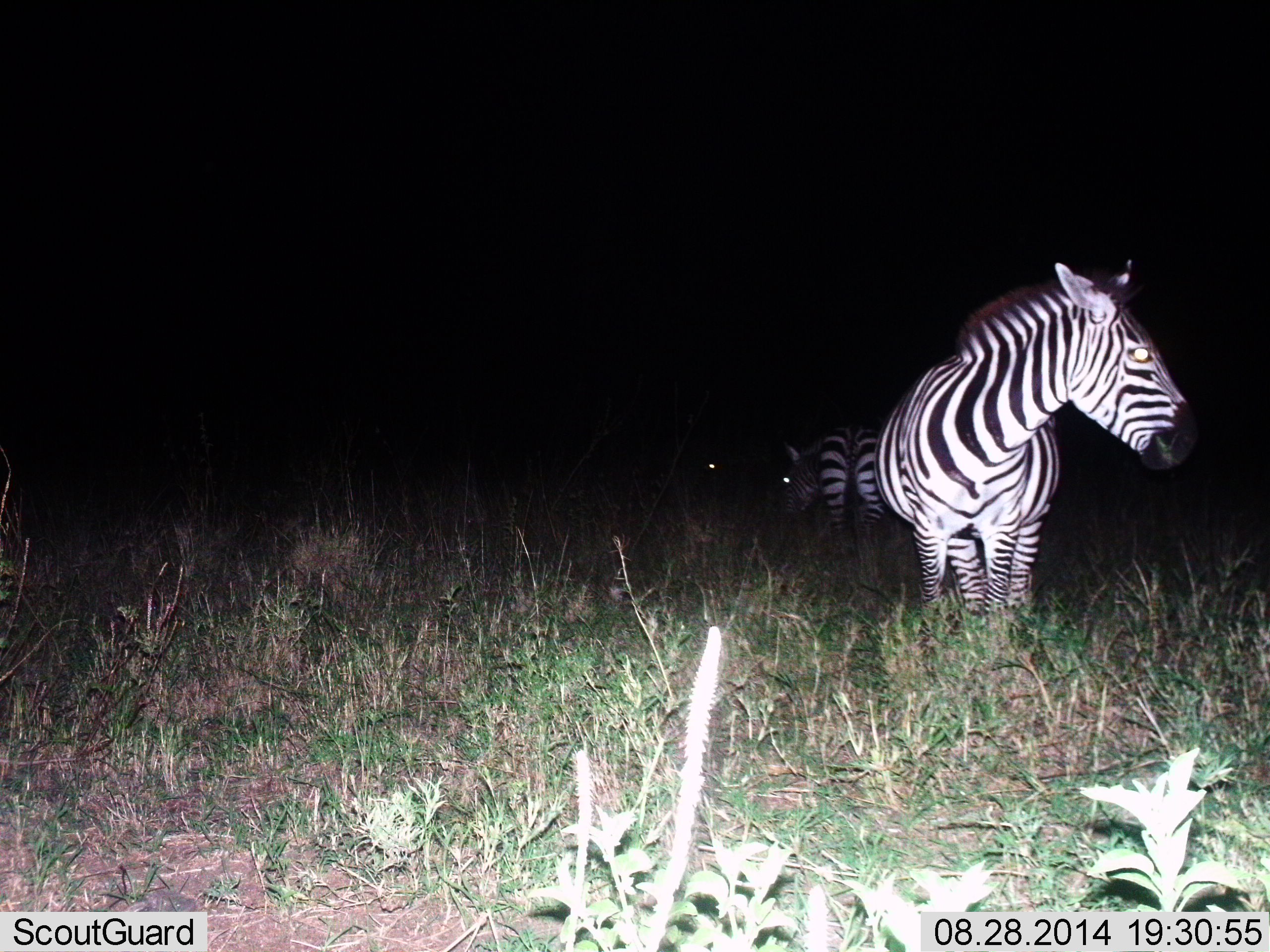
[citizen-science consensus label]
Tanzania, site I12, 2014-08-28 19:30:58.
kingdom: Animalia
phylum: Chordata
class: Mammalia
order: Perissodactyla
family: Equidae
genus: Equus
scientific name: Equus quagga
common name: plains zebra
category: zebra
Zebra (plains zebra) (Equus quagga), count 2. Behavior (volunteer vote fractions): standing 89%, resting 0%, moving 0%, interacting 0%. Young present (vote fraction): 0%. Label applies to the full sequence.